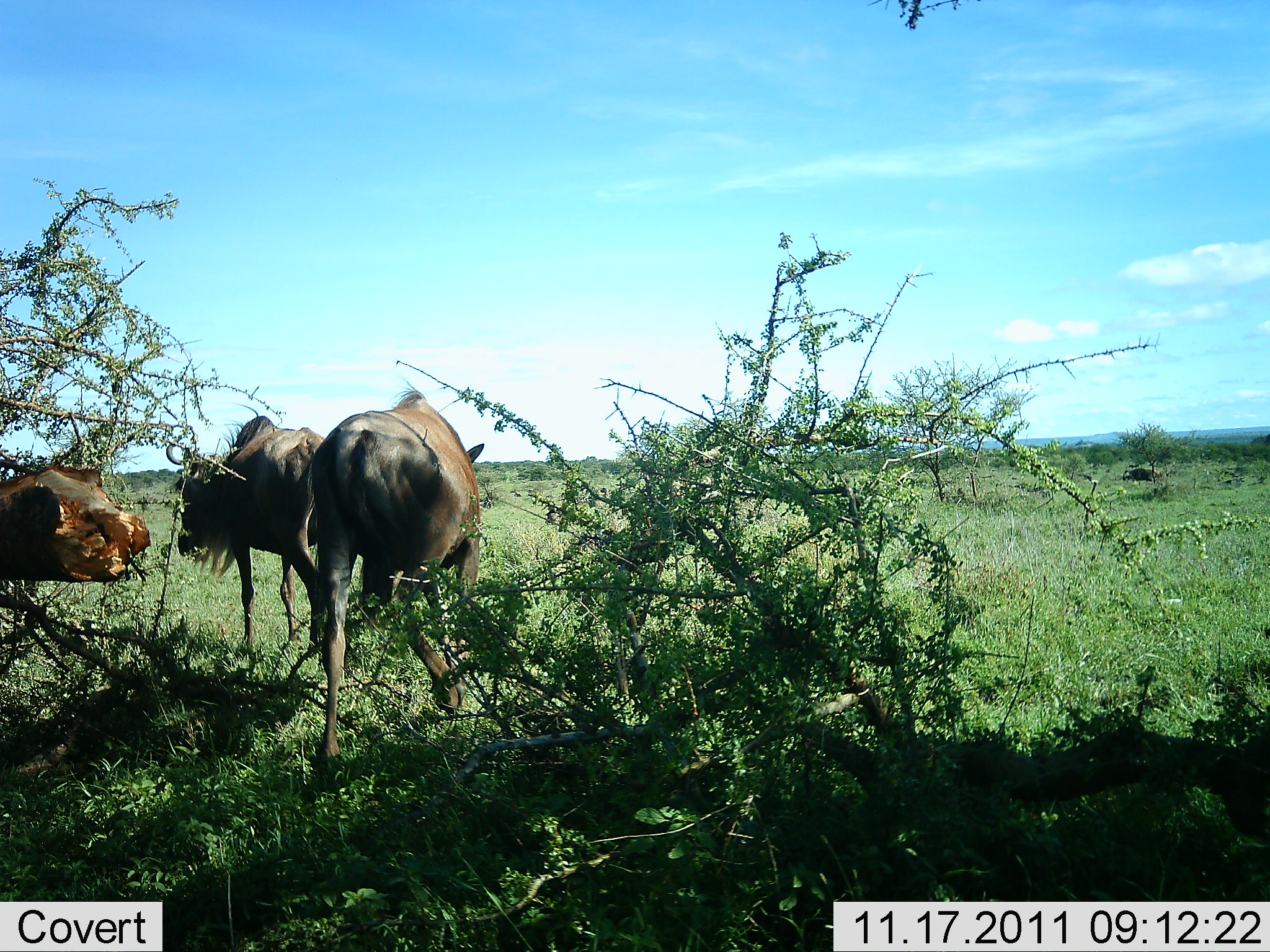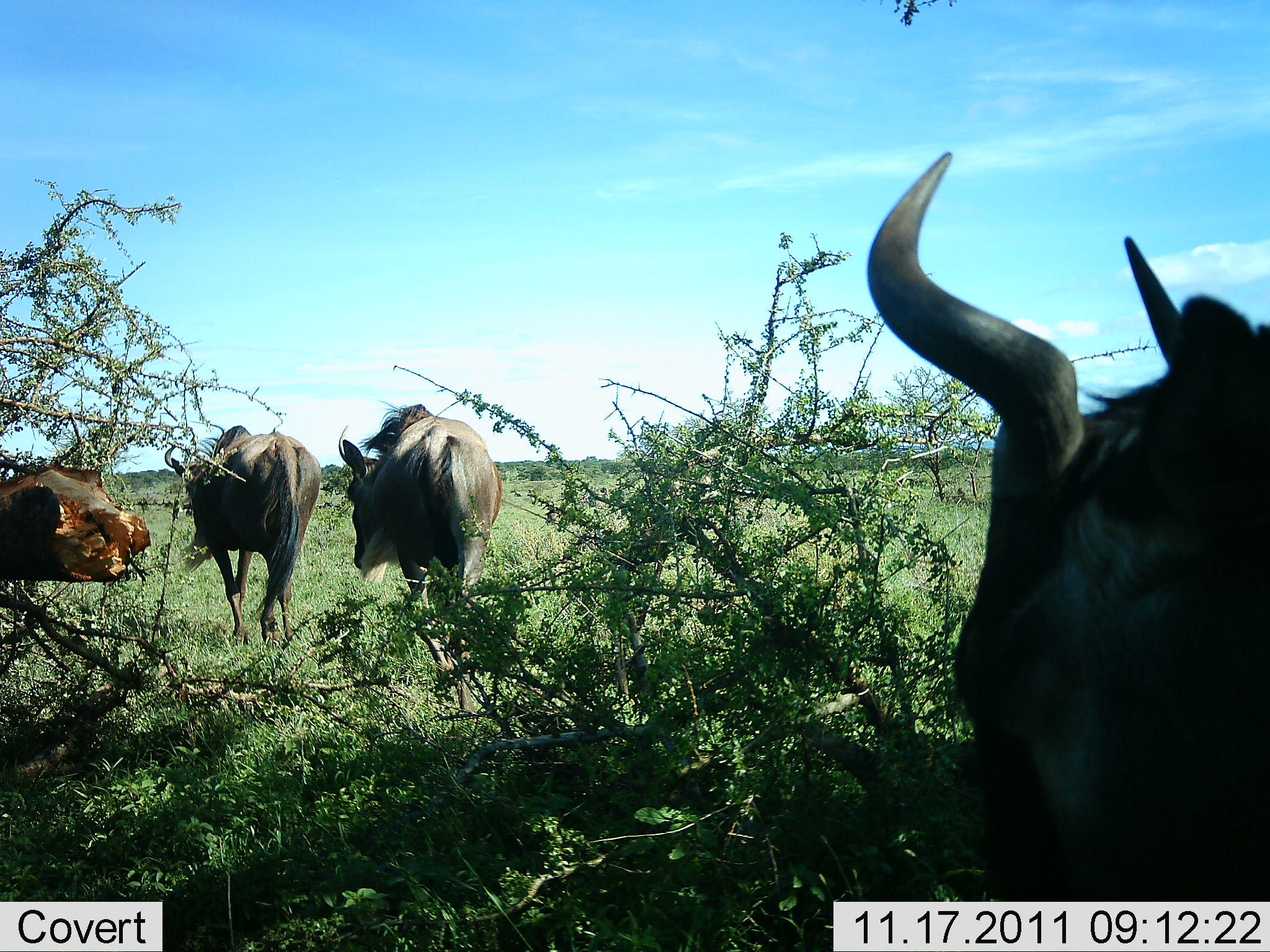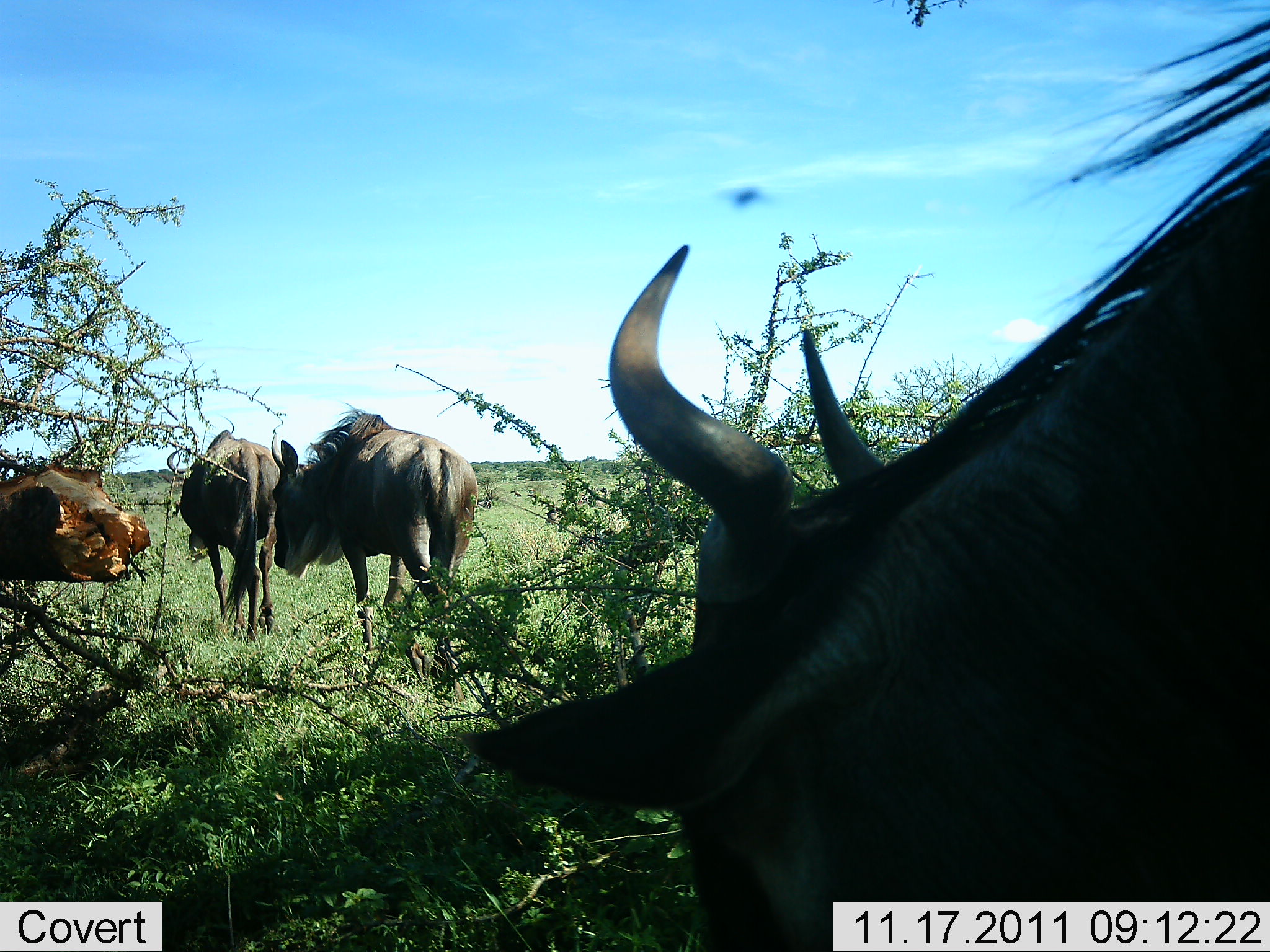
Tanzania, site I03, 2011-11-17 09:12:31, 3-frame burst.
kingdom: Animalia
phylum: Chordata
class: Mammalia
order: Artiodactyla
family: Bovidae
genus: Connochaetes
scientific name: Connochaetes taurinus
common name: blue wildebeest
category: wildebeest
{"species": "wildebeest (blue wildebeest) (Connochaetes taurinus)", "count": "3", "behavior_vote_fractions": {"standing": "0%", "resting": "0%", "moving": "100%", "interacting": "0%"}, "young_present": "0%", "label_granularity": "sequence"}